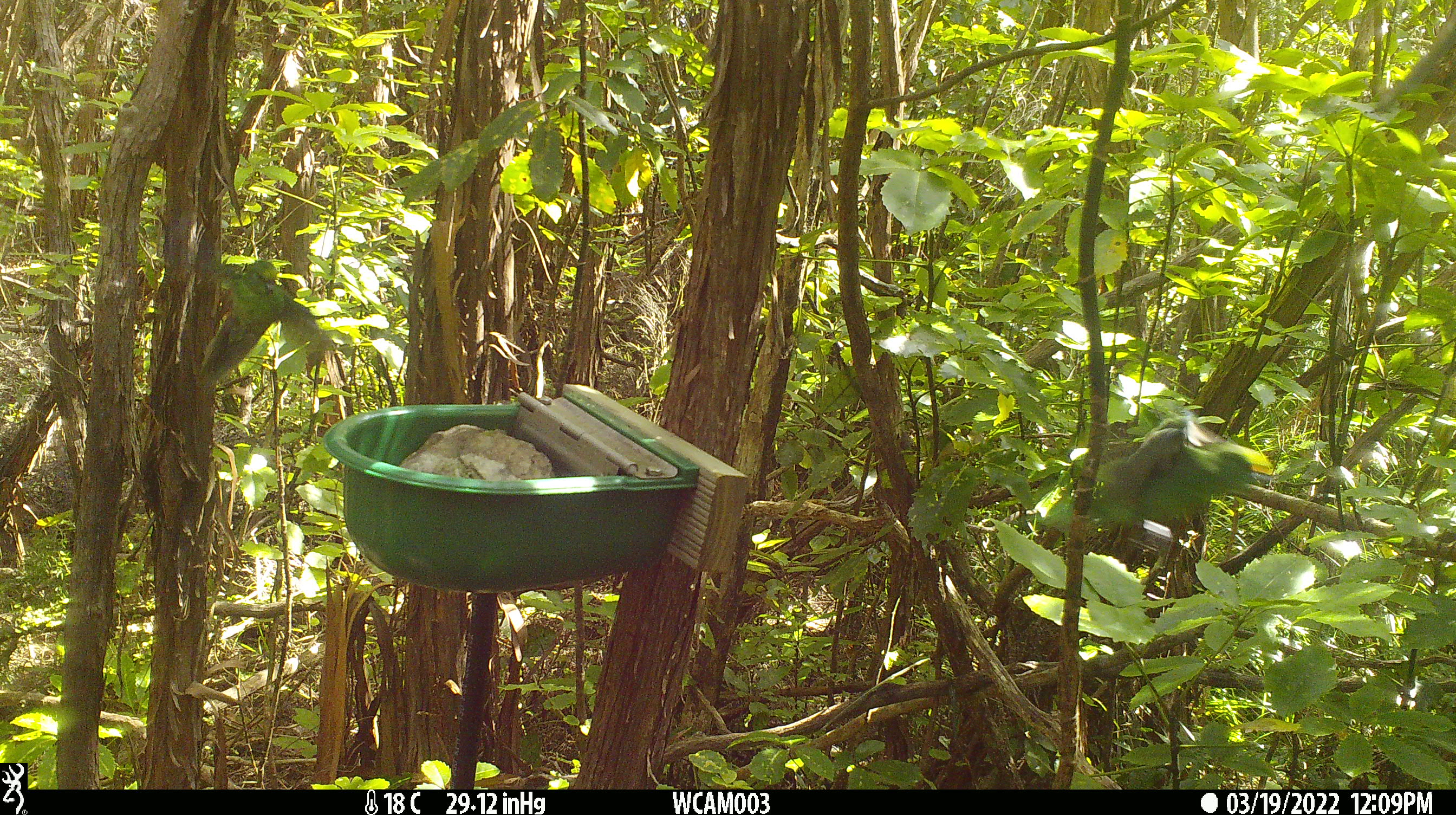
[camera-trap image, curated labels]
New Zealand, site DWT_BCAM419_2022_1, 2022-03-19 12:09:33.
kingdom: Animalia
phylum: Chordata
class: Aves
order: Psittaciformes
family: Psittaculidae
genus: Cyanoramphus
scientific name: Cyanoramphus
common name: parakeet